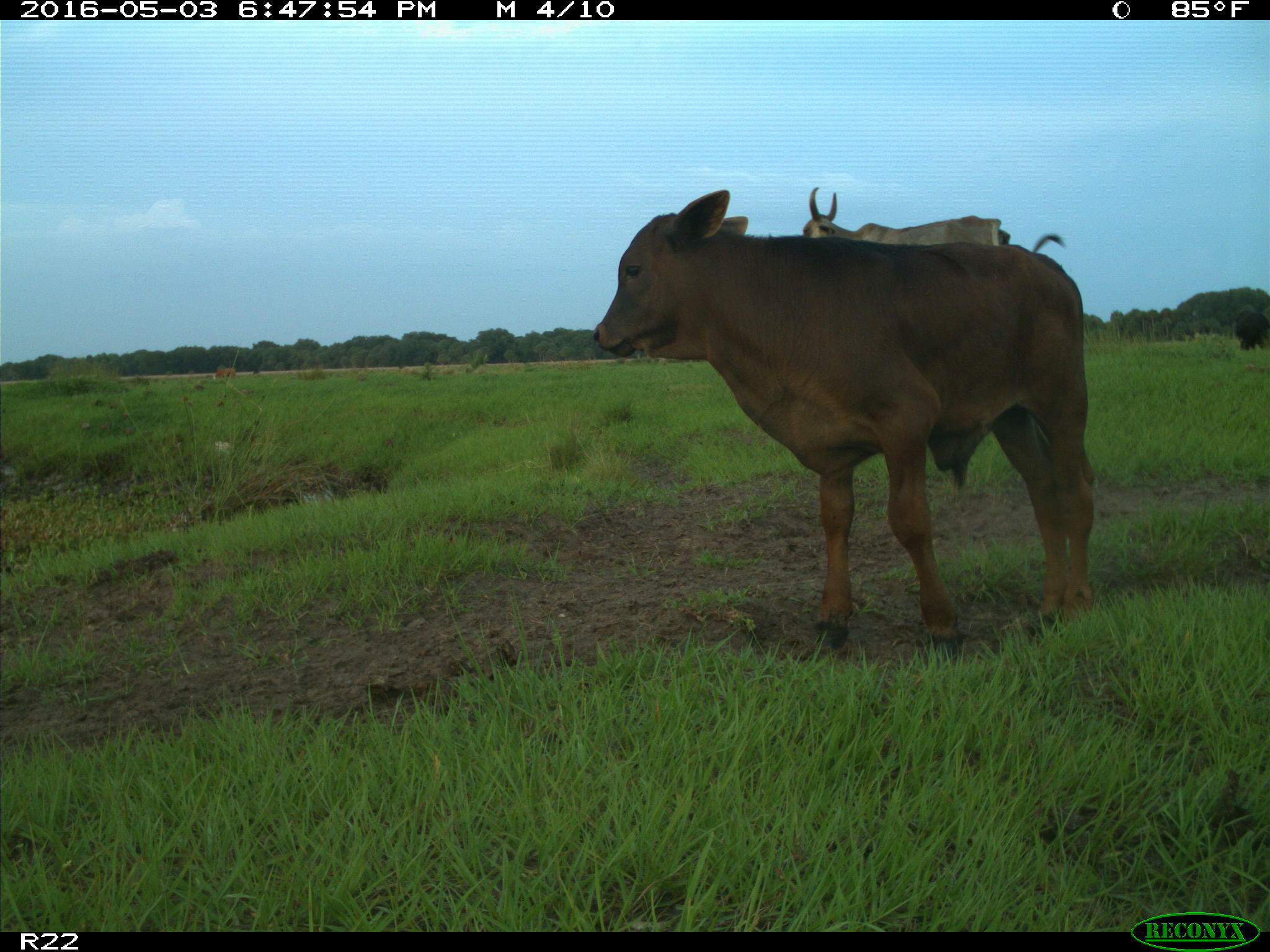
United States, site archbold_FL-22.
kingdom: Animalia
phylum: Chordata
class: Mammalia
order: Artiodactyla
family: Bovidae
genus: Bos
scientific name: Bos taurus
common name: domestic cow